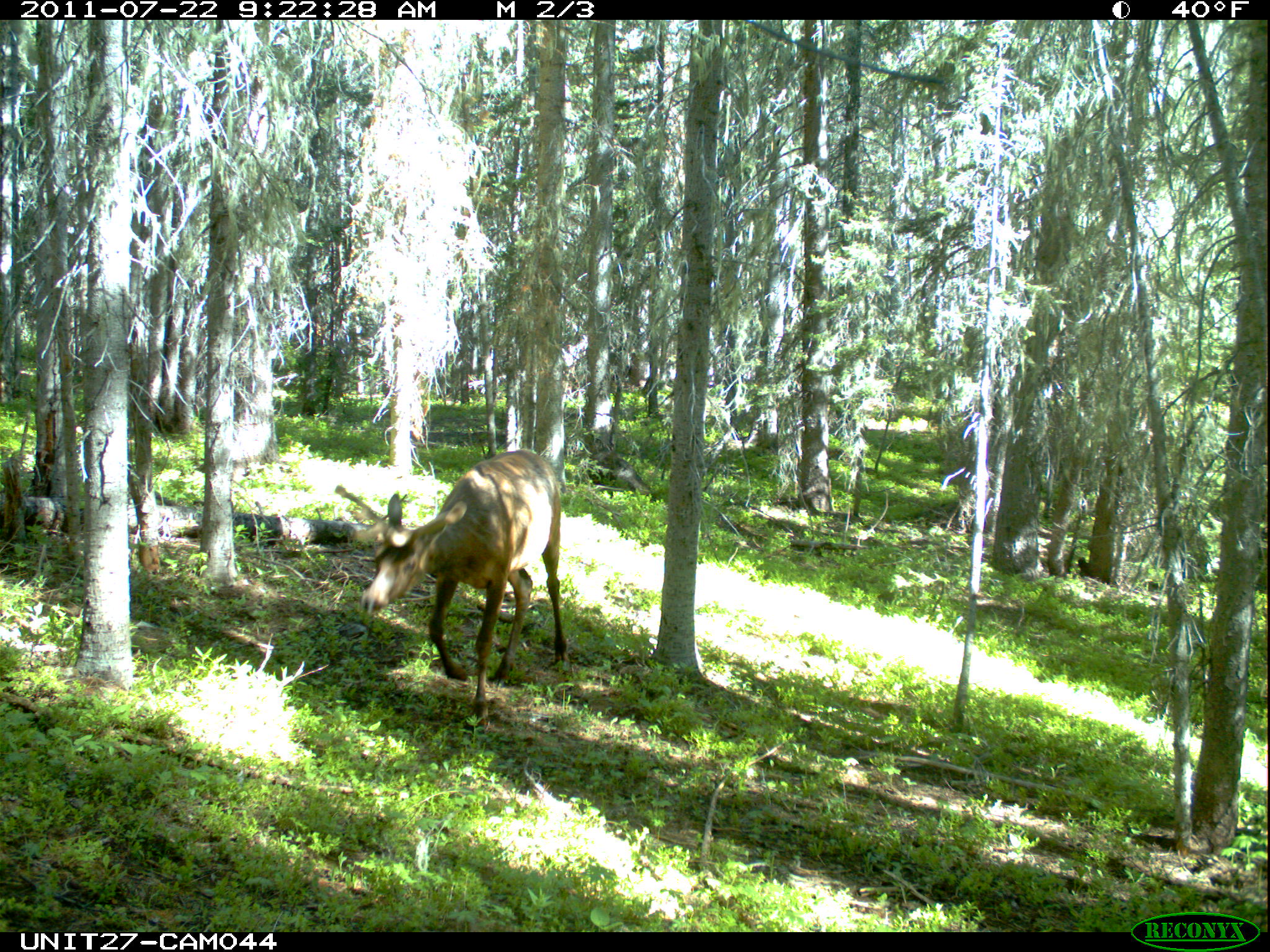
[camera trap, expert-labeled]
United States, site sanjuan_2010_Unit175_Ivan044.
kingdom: Animalia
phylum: Chordata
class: Mammalia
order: Artiodactyla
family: Cervidae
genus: Cervus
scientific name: Cervus elaphus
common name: red deer